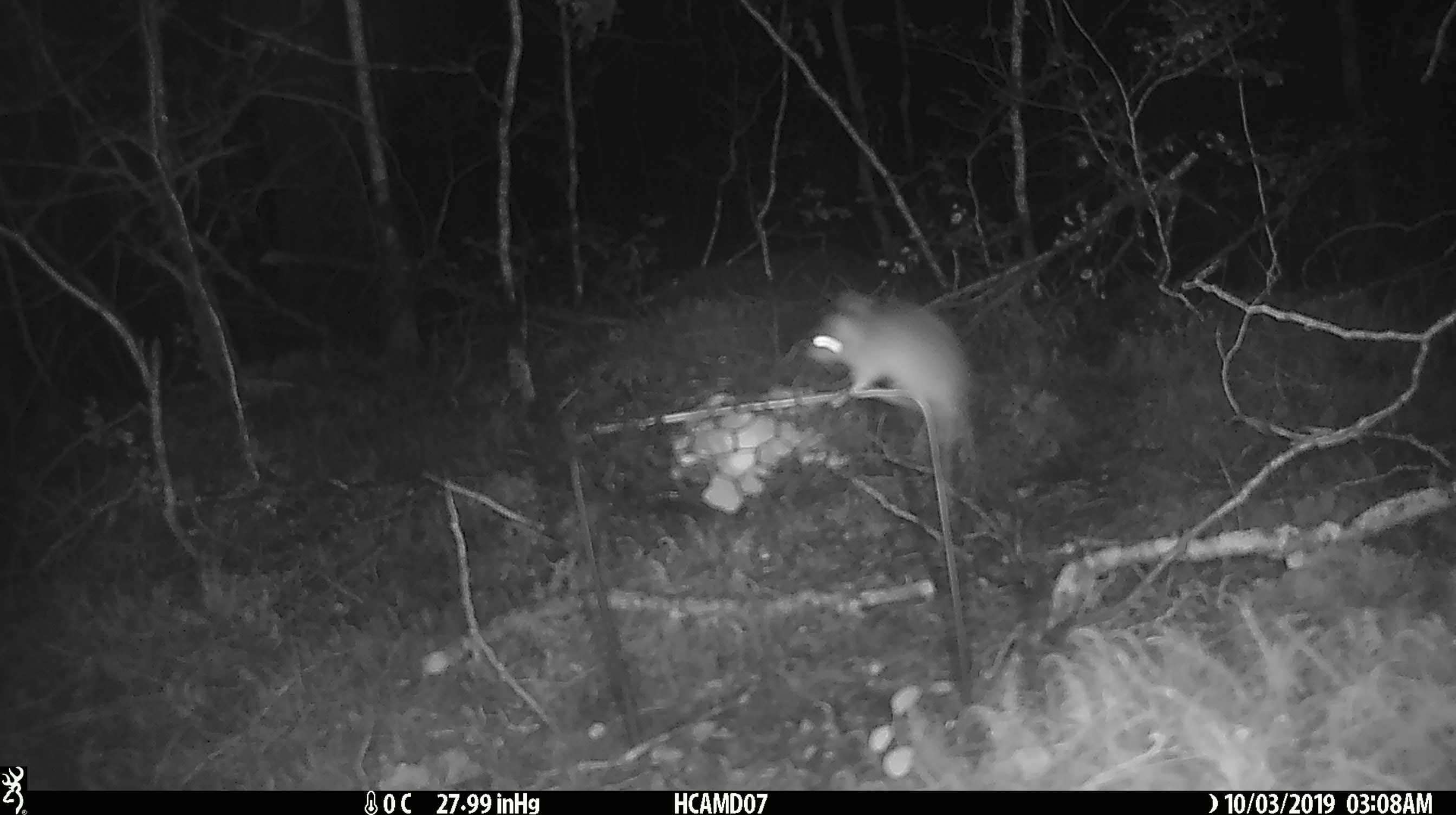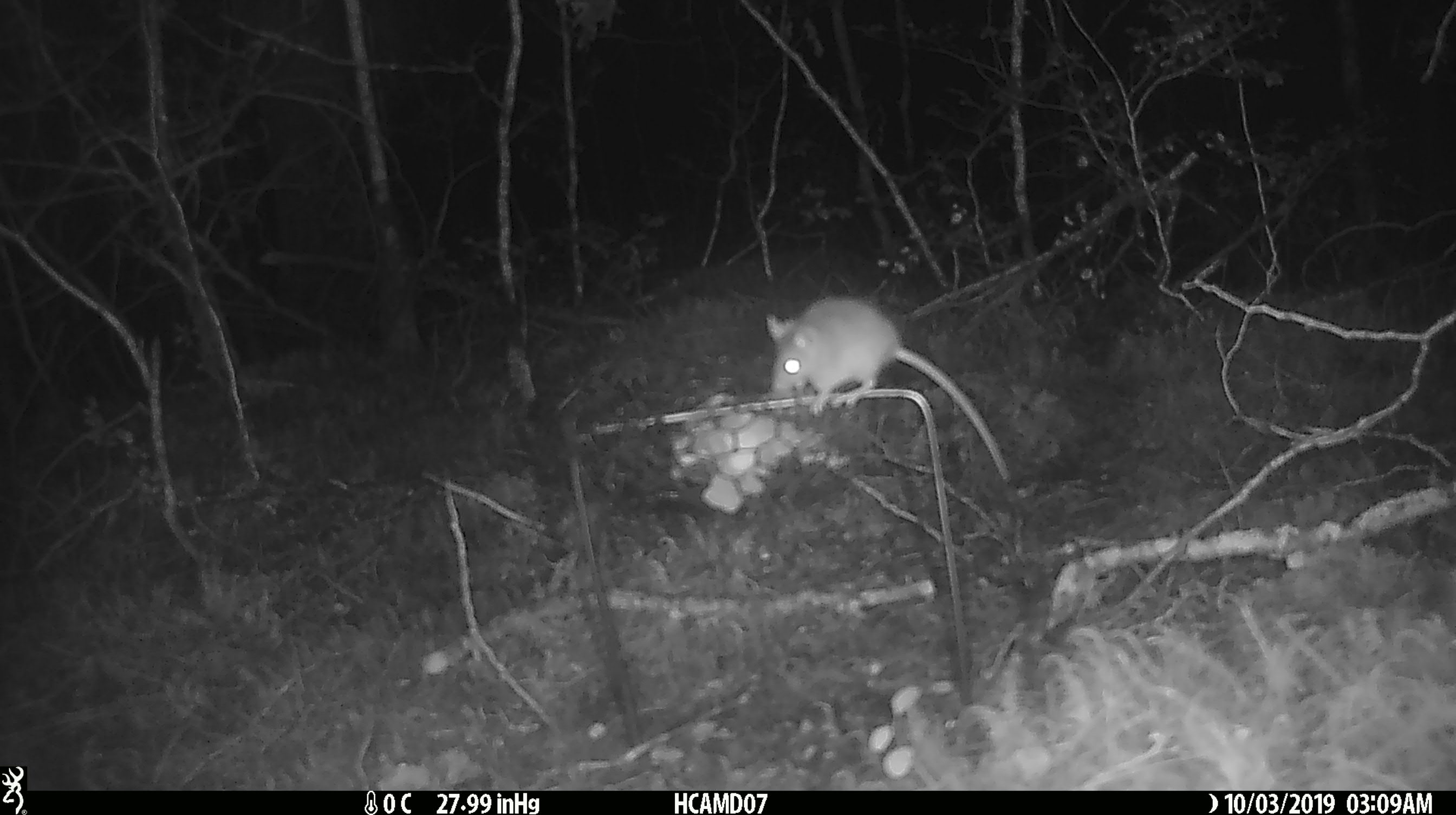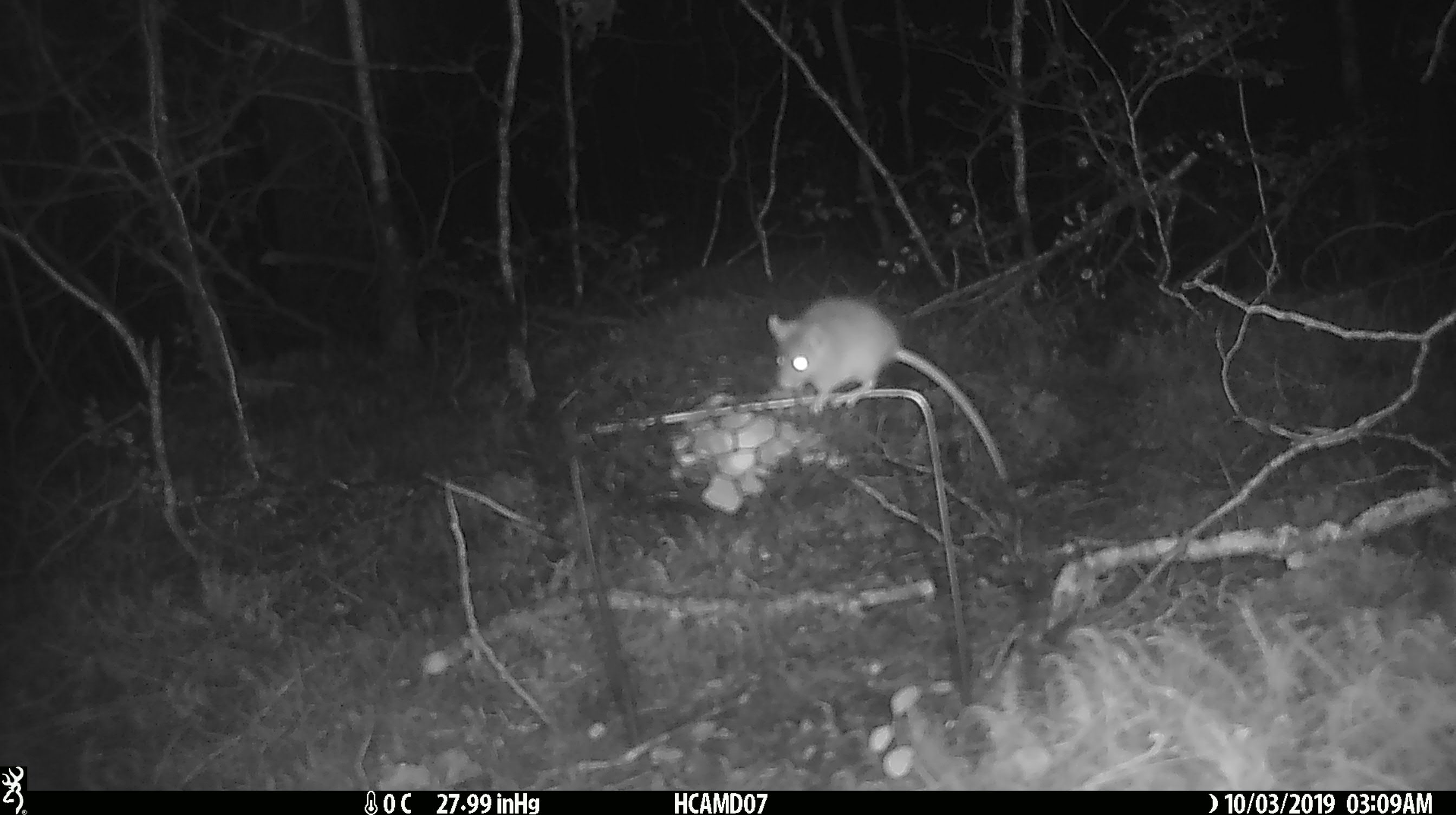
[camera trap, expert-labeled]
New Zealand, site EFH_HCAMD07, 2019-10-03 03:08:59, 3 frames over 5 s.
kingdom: Animalia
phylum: Chordata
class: Mammalia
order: Rodentia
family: Muridae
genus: Mus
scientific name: Mus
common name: mouse